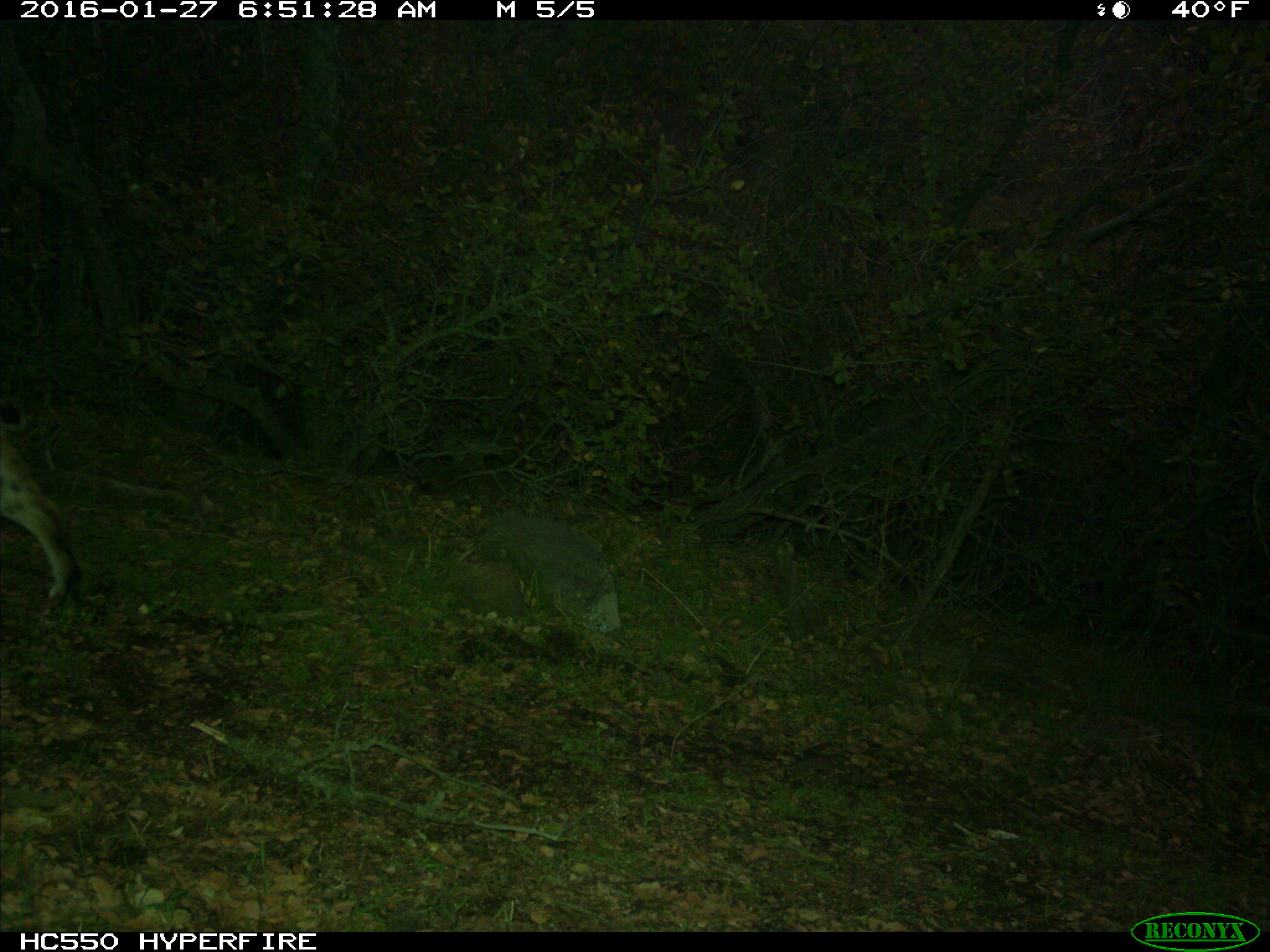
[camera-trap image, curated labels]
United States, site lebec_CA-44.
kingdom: Animalia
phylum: Chordata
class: Mammalia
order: Carnivora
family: Felidae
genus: Lynx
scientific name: Lynx rufus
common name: bobcat